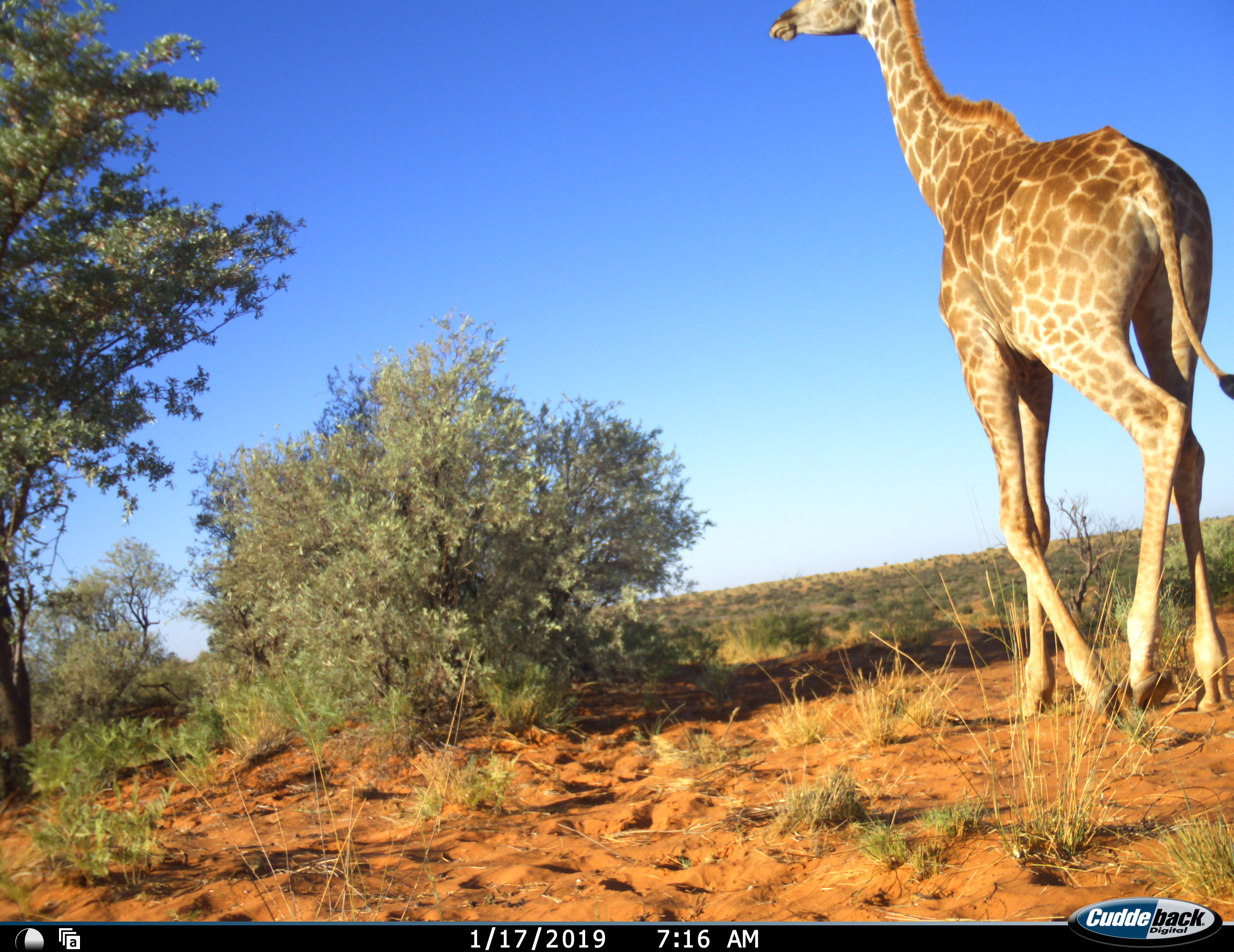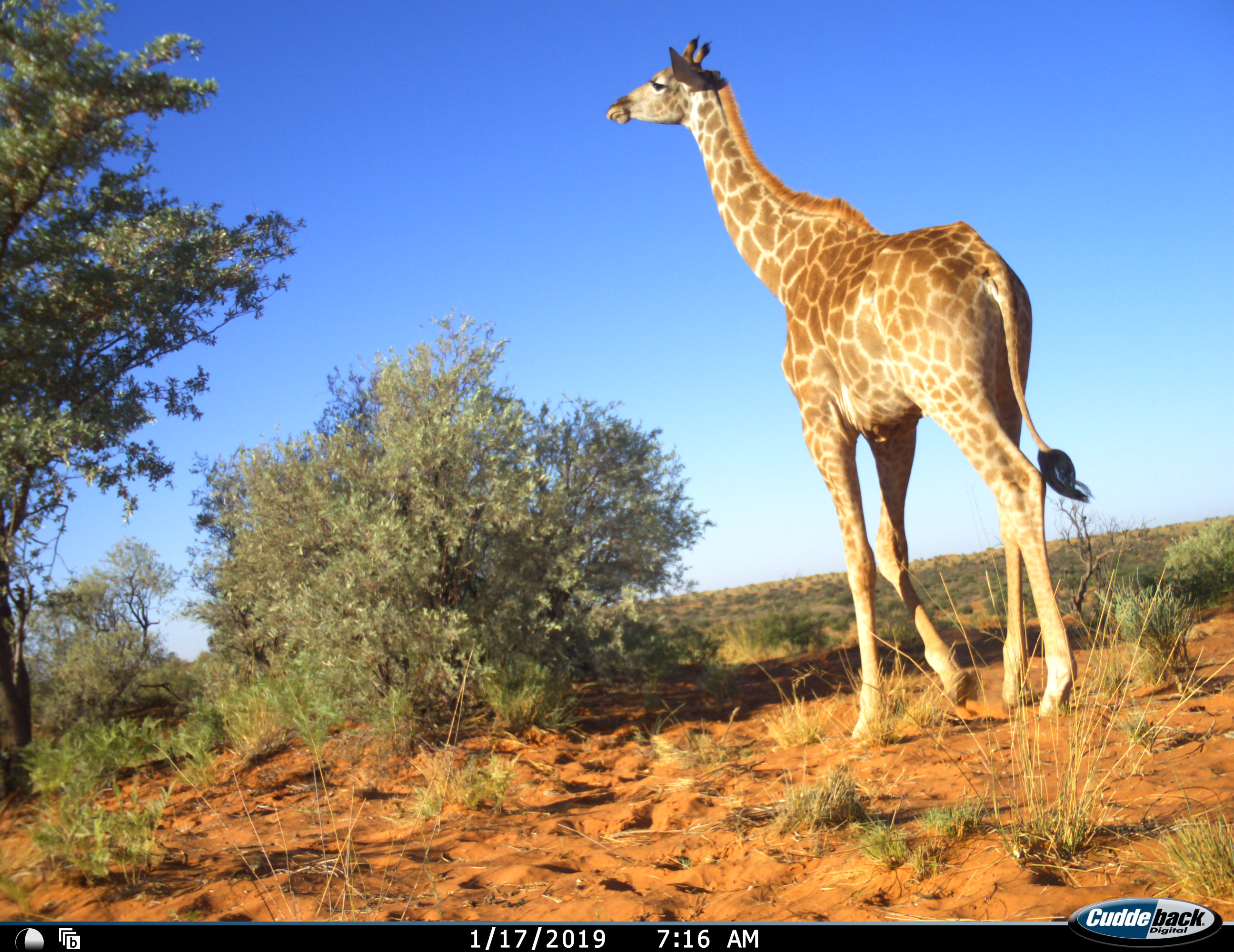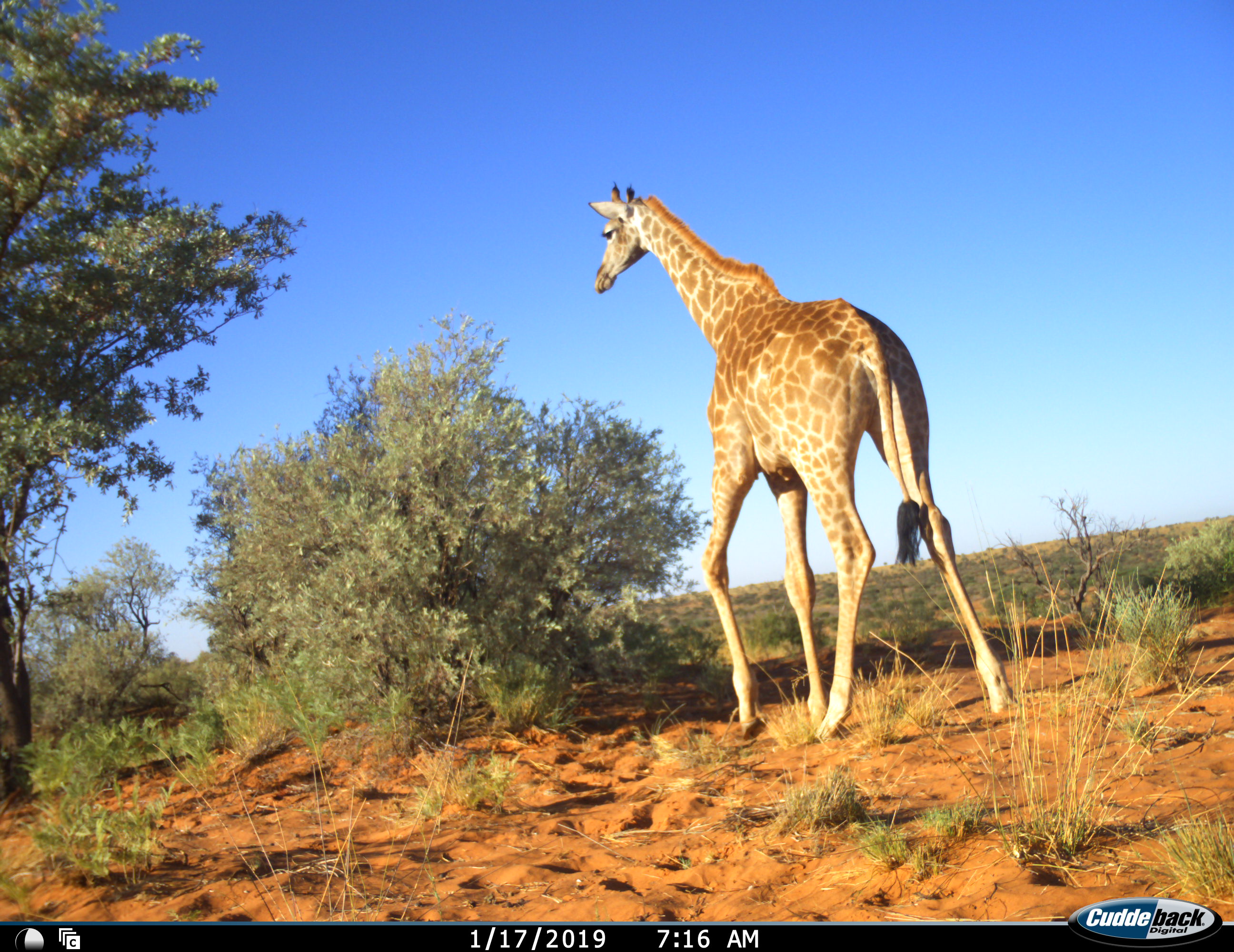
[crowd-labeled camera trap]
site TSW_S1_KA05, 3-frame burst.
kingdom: Animalia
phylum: Chordata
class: Mammalia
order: Artiodactyla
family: Giraffidae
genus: Giraffa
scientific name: Giraffa camelopardalis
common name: giraffe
Giraffe (Giraffa camelopardalis), count 1. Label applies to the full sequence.